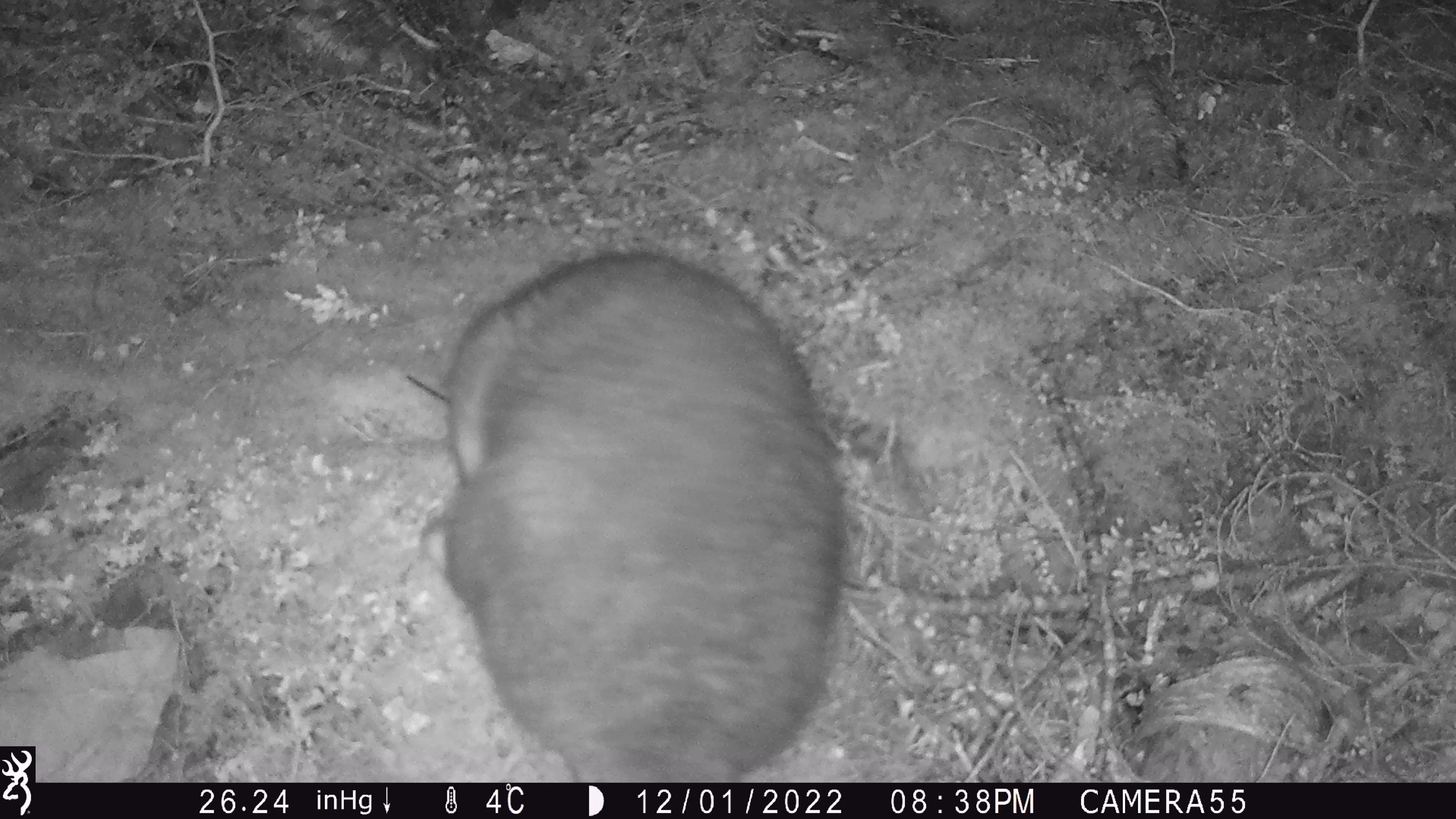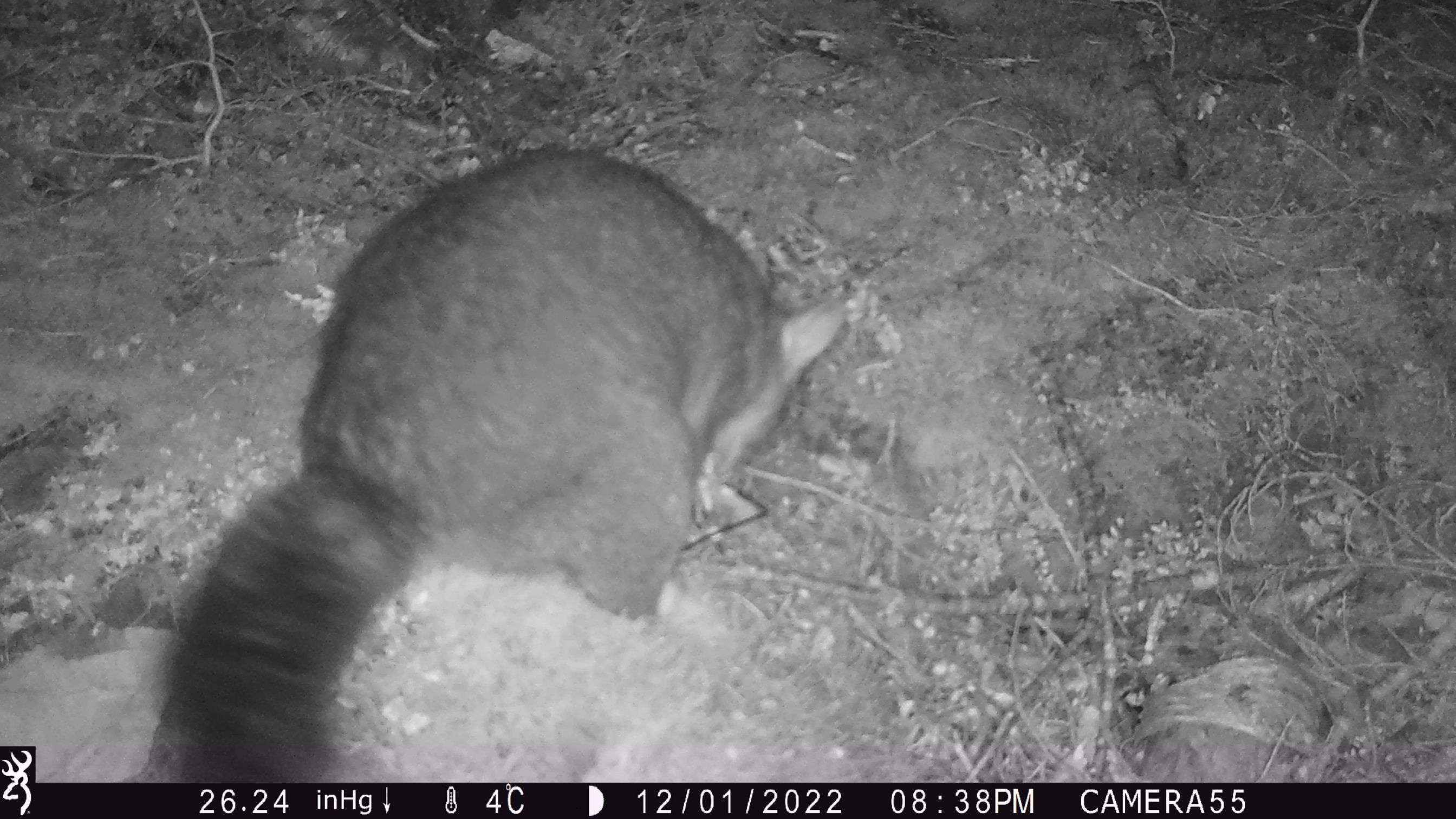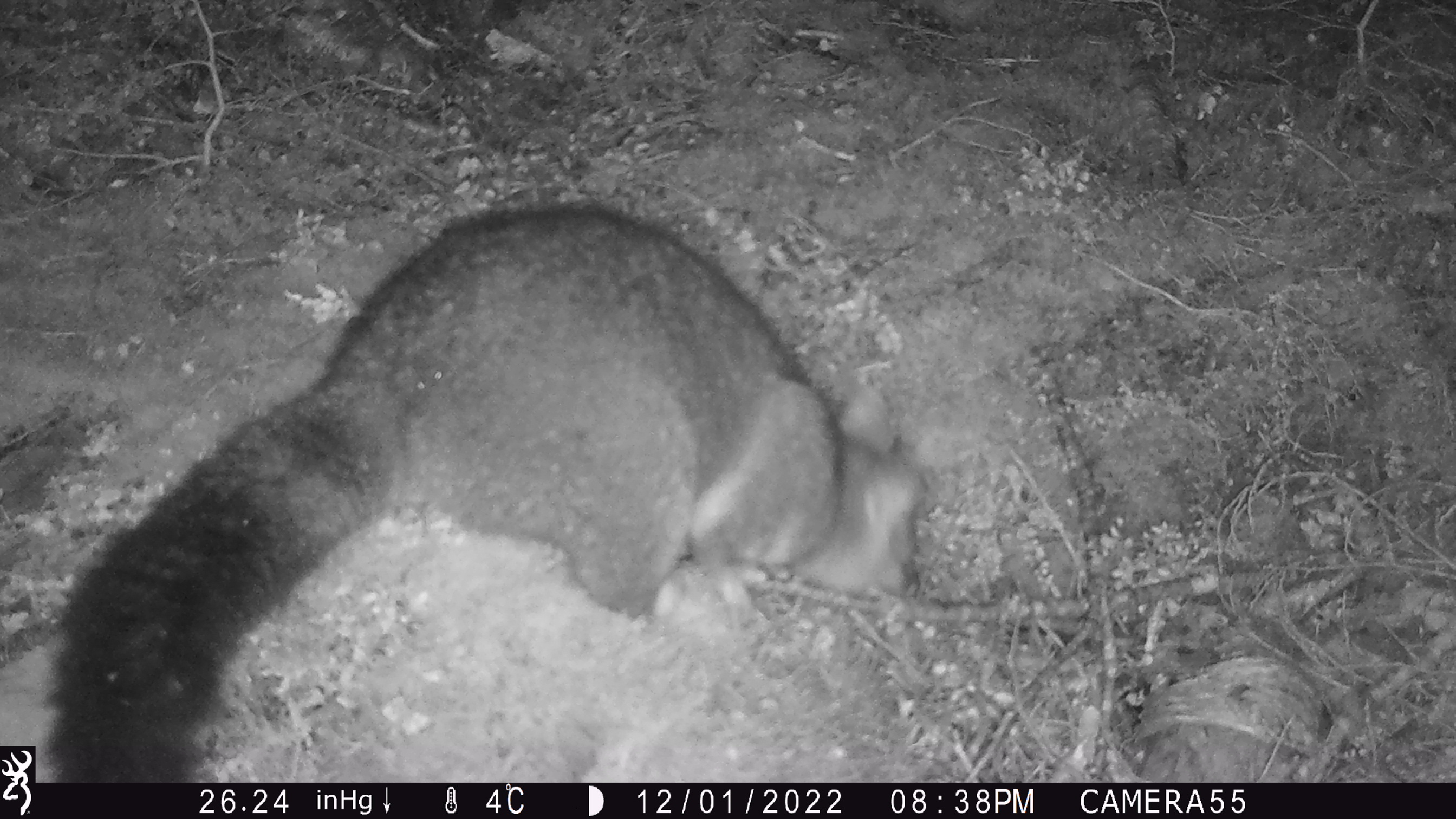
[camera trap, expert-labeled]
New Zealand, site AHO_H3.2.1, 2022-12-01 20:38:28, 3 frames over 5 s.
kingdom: Animalia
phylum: Chordata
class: Mammalia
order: Diprotodontia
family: Phalangeridae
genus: Trichosurus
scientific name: Trichosurus vulpecula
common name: common brushtail possum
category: possum